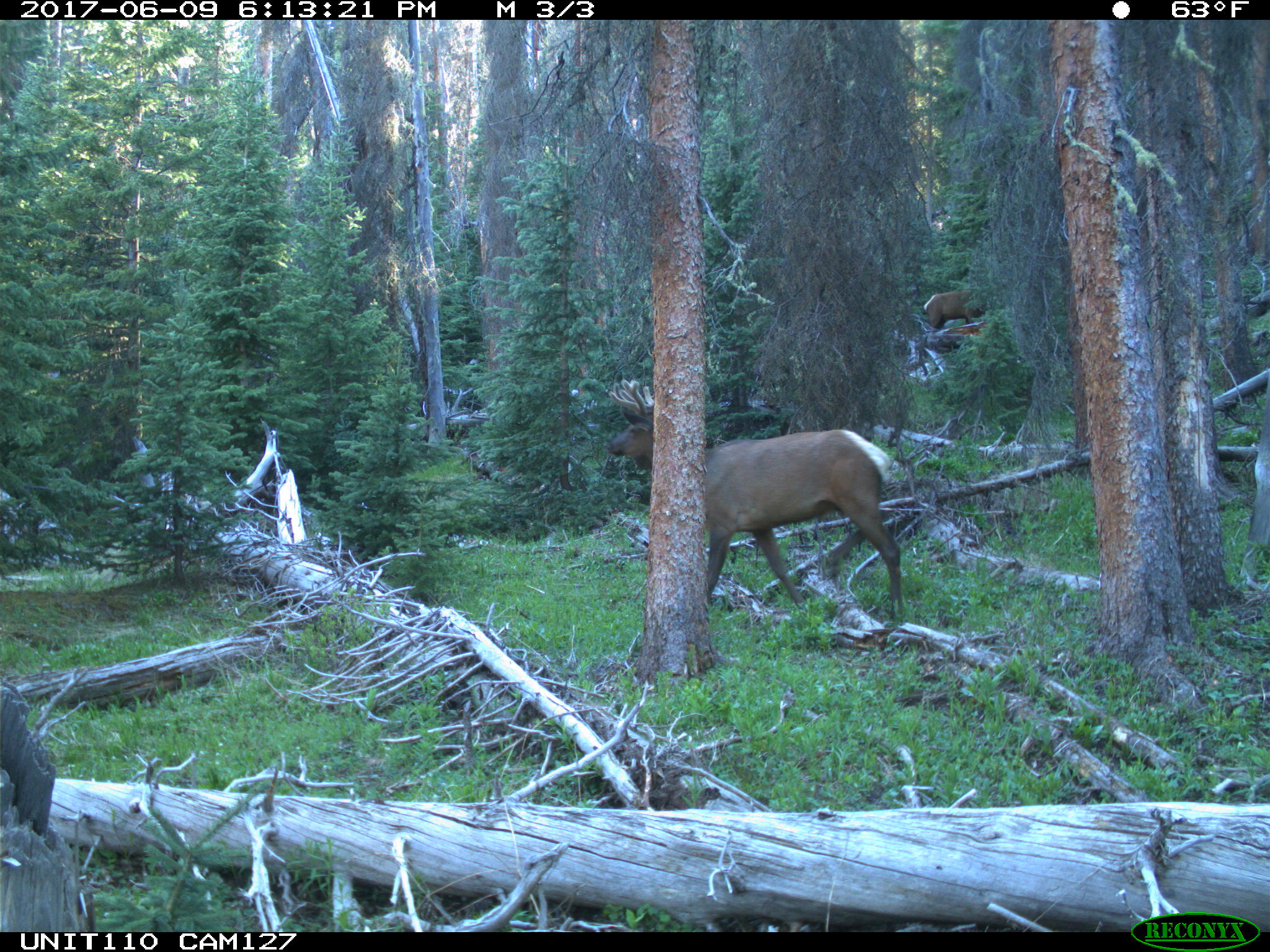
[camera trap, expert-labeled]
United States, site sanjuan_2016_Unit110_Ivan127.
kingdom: Animalia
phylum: Chordata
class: Mammalia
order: Artiodactyla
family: Cervidae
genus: Cervus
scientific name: Cervus elaphus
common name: red deer